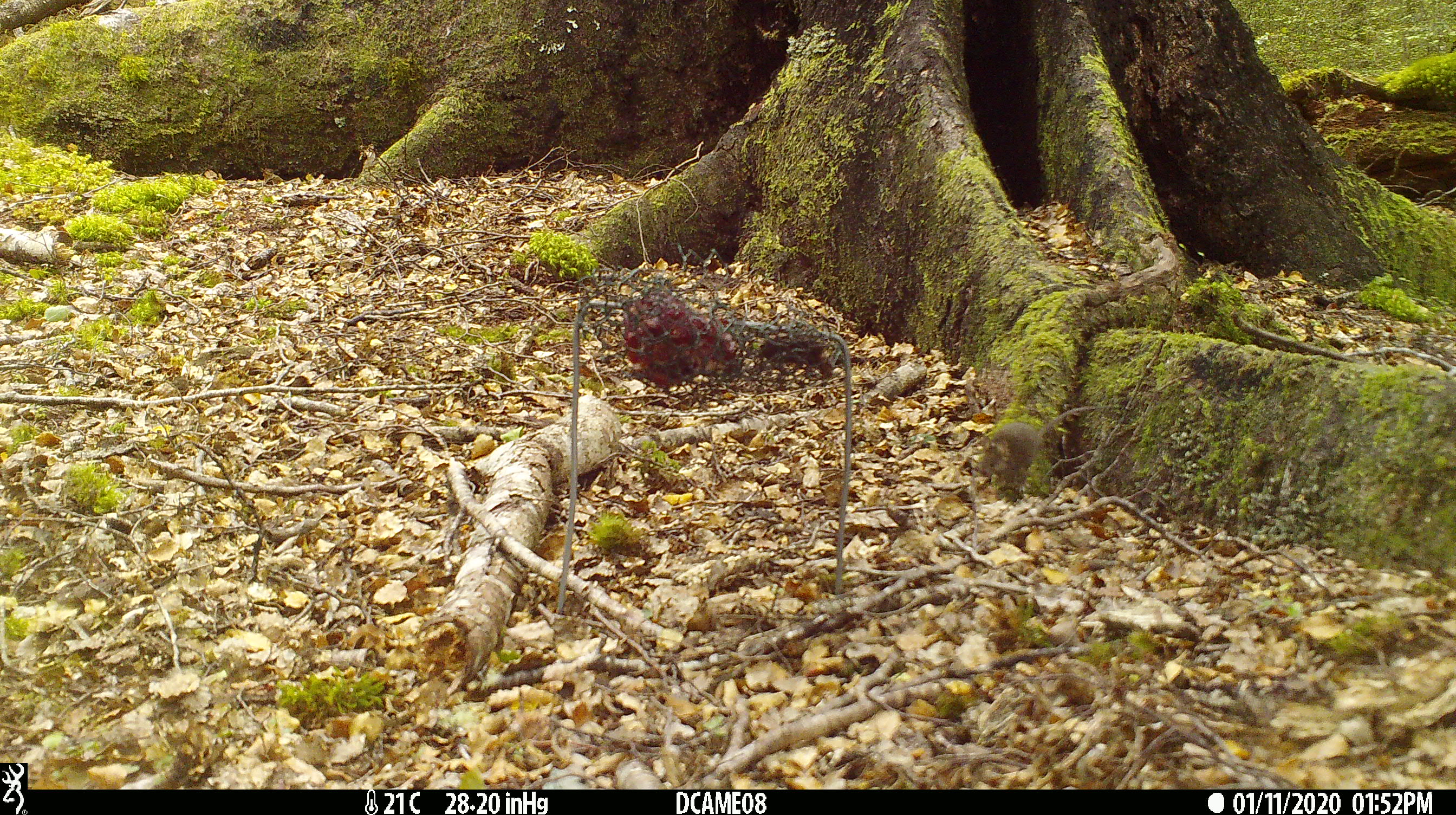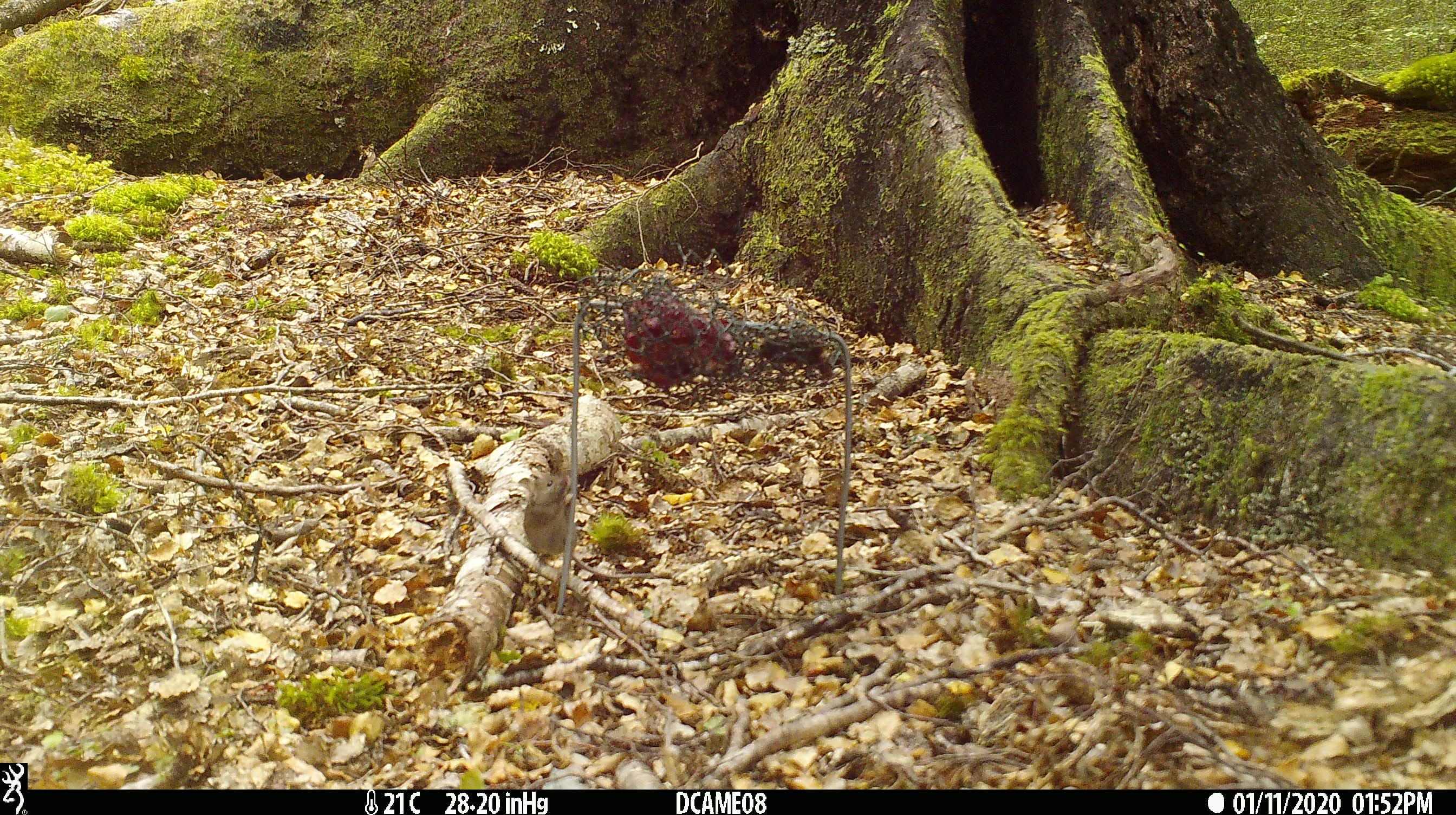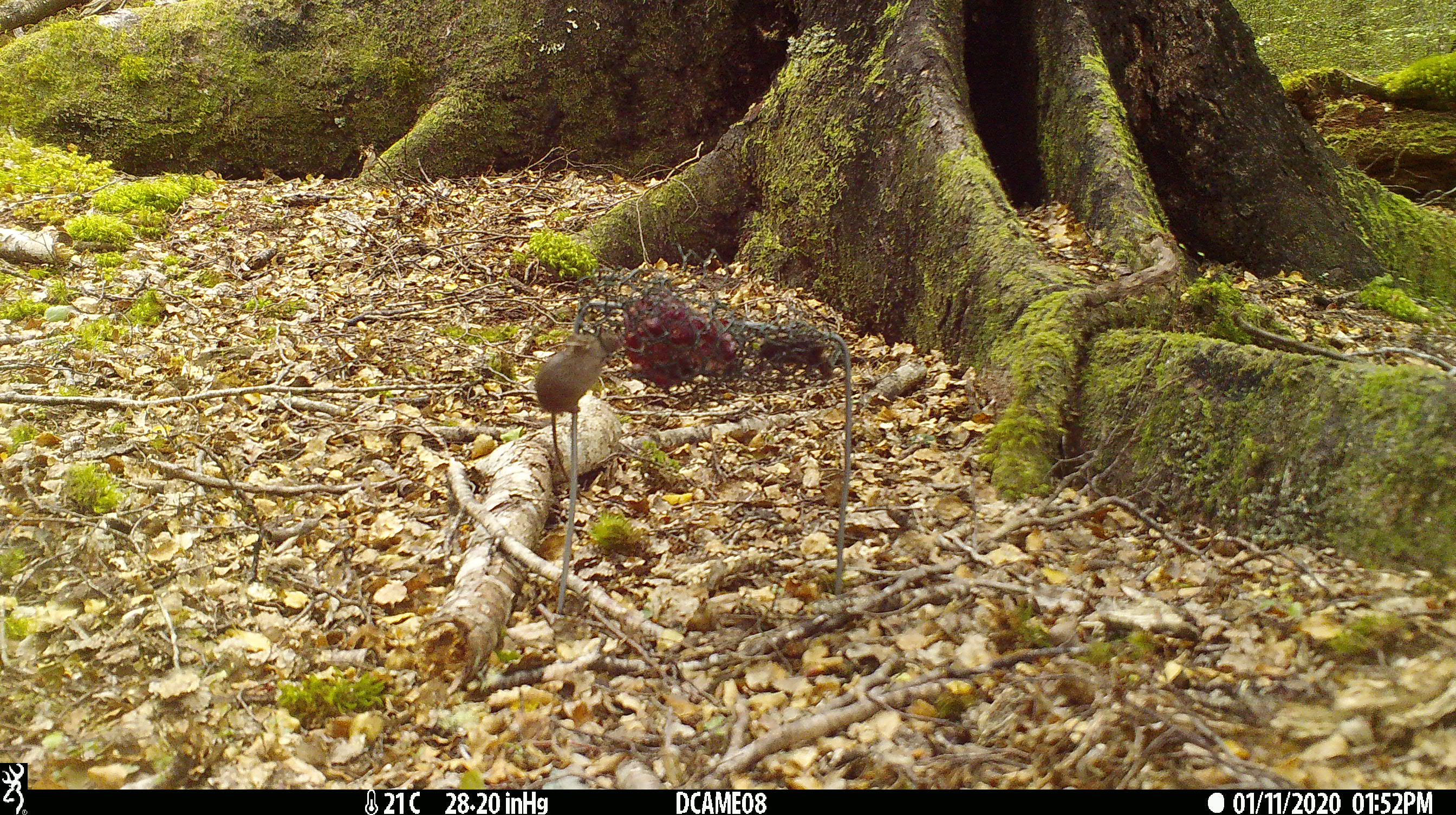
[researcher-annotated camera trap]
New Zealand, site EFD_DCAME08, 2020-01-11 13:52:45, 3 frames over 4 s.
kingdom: Animalia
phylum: Chordata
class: Mammalia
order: Rodentia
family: Muridae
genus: Mus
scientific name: Mus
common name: mouse